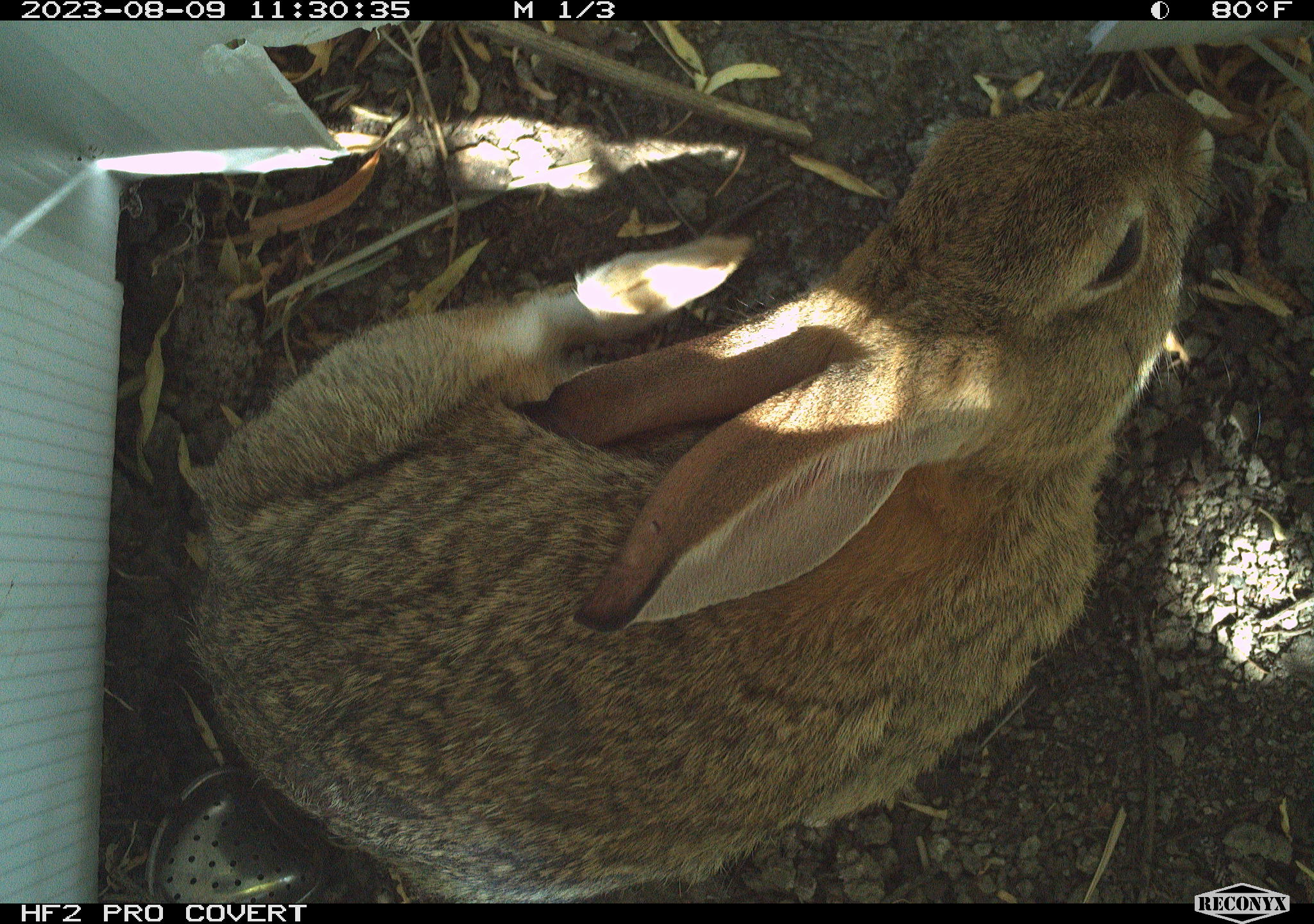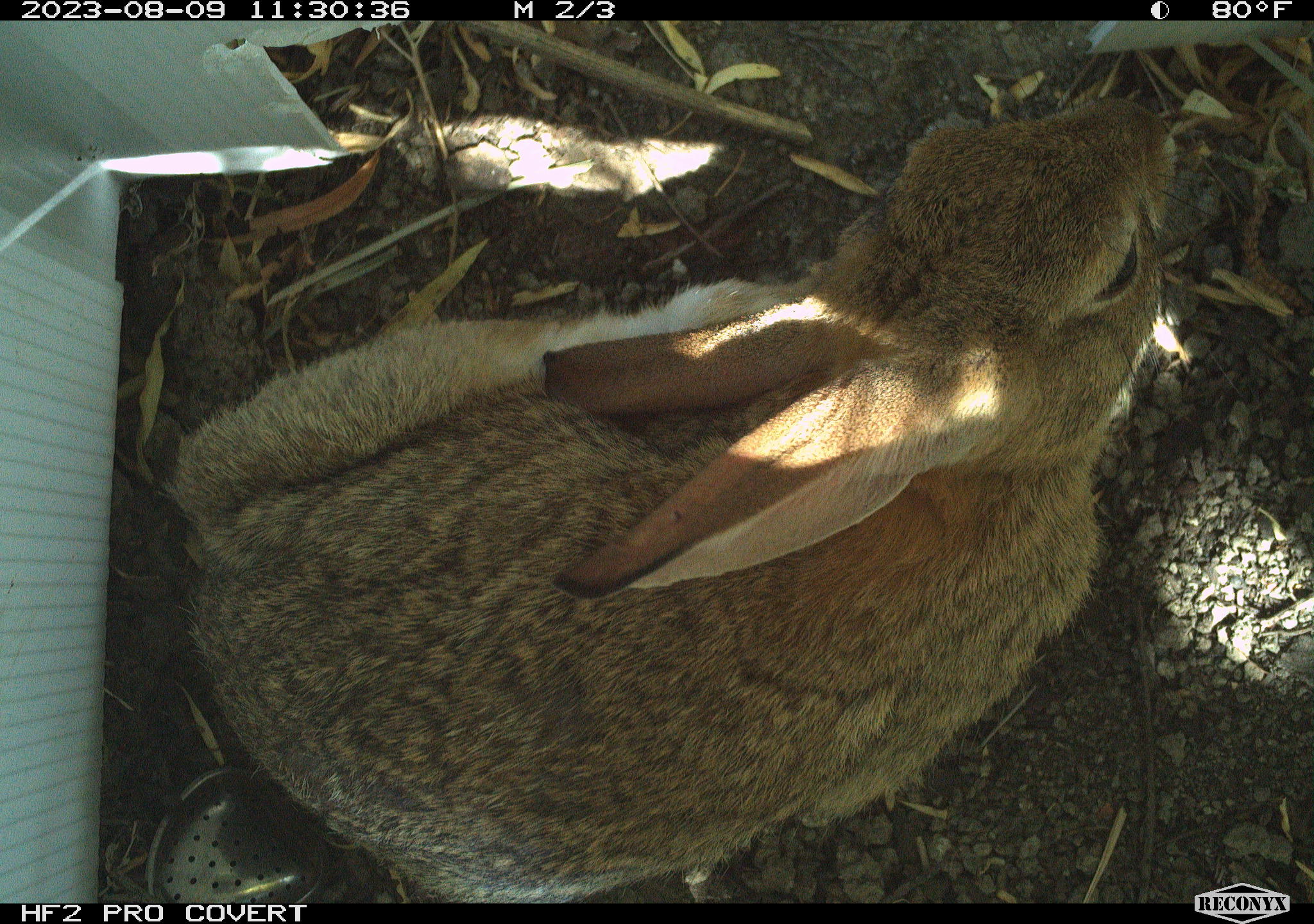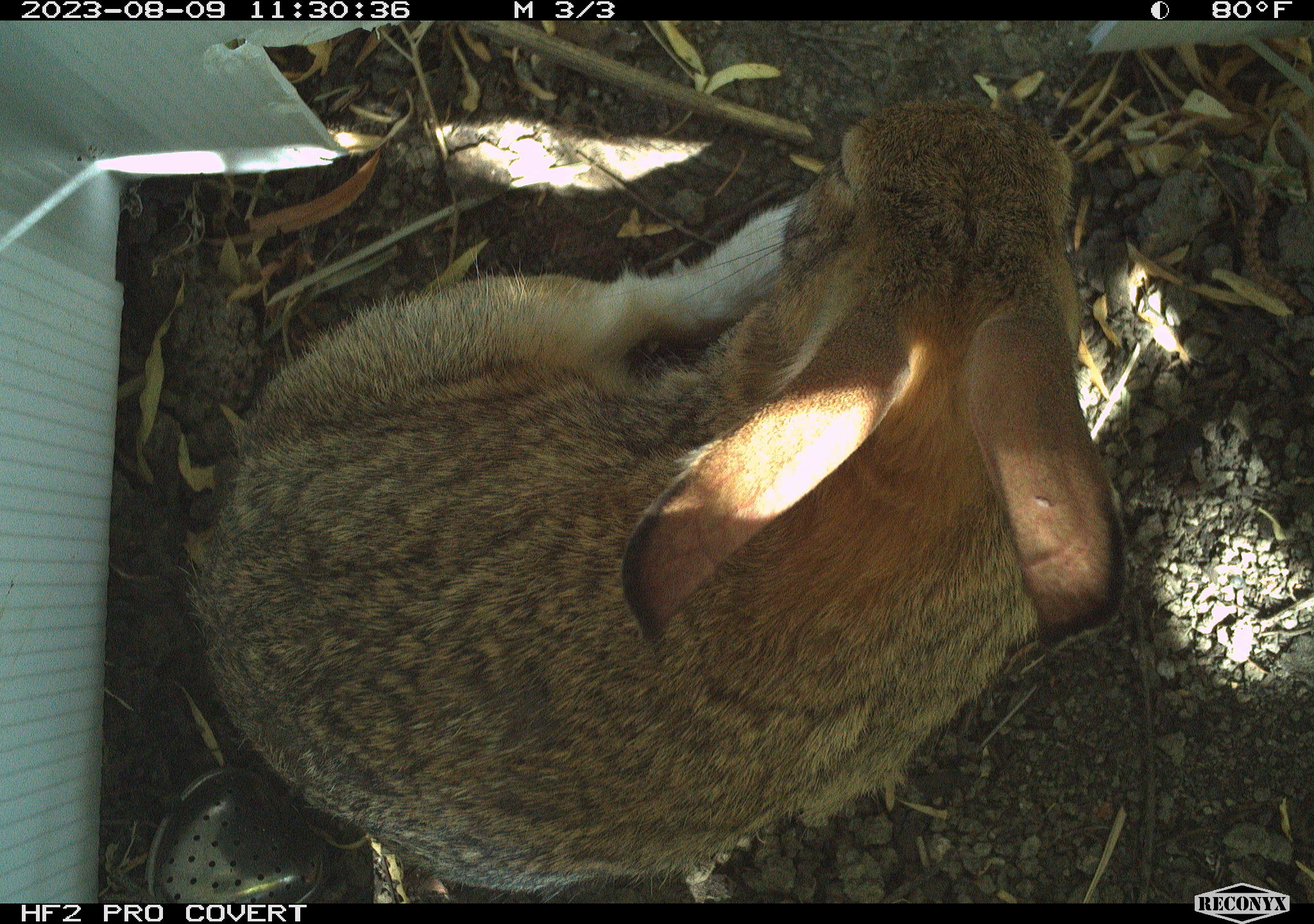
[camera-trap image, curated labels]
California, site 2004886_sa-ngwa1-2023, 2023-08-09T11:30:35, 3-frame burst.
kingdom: Animalia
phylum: Chordata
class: Mammalia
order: Lagomorpha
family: Leporidae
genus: Sylvilagus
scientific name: Sylvilagus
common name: cottontail rabbits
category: sylvilagus species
Sylvilagus species (cottontail rabbits) (Sylvilagus).